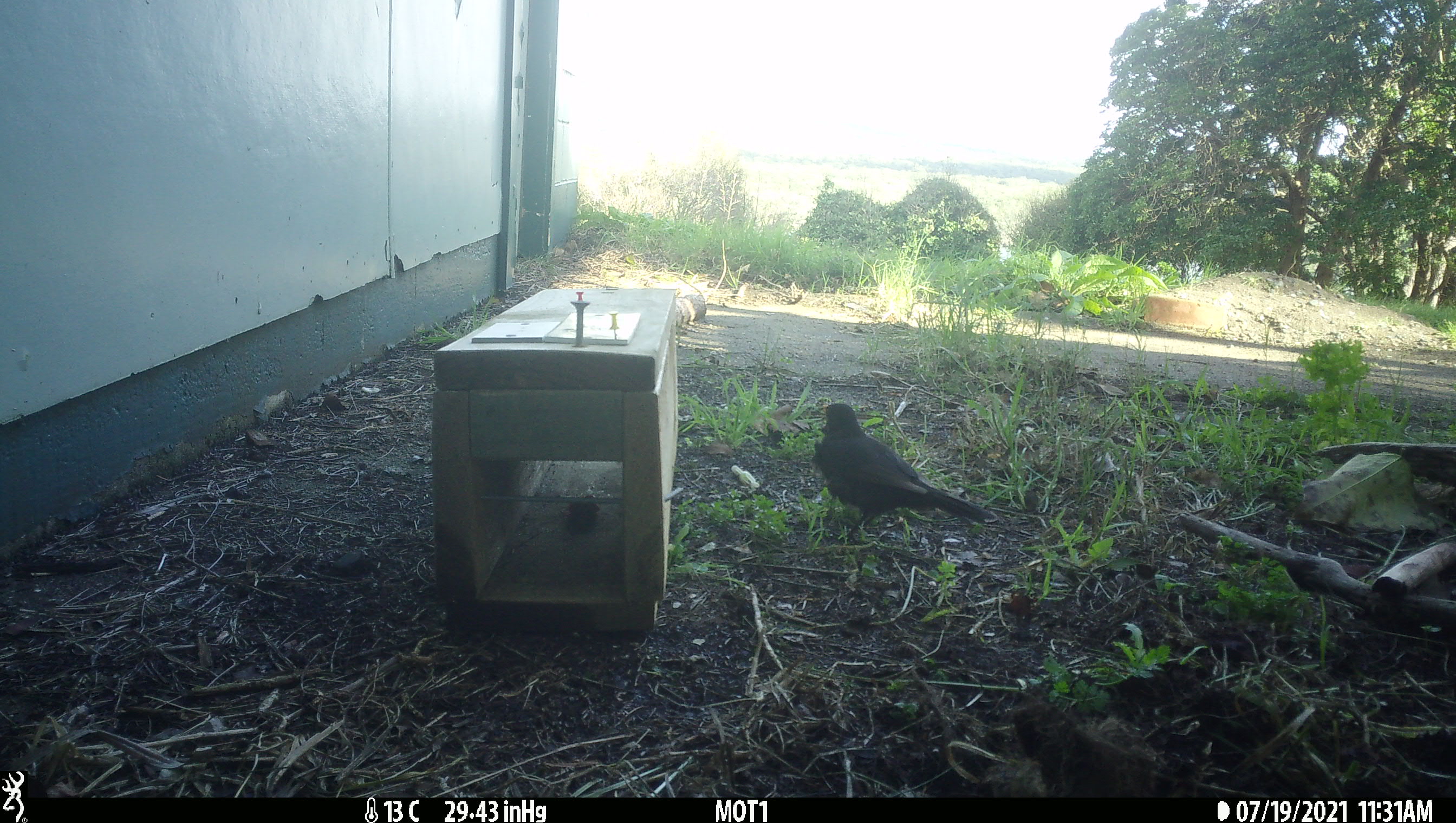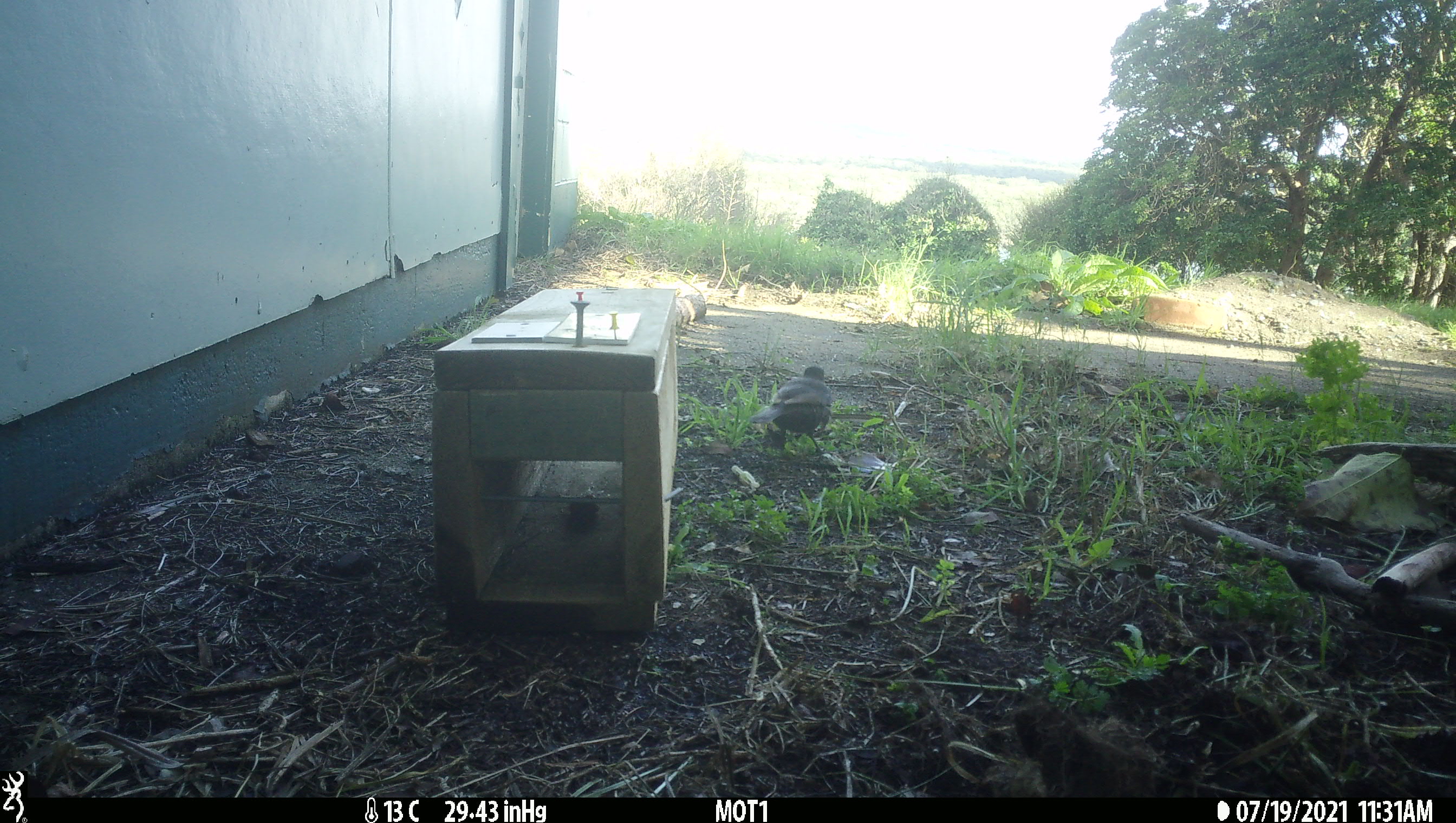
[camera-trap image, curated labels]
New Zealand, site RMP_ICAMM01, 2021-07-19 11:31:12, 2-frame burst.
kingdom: Animalia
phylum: Chordata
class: Aves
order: Passeriformes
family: Turdidae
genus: Turdus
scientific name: Turdus merula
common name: eurasian blackbird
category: blackbird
Blackbird (eurasian blackbird) (Turdus merula).